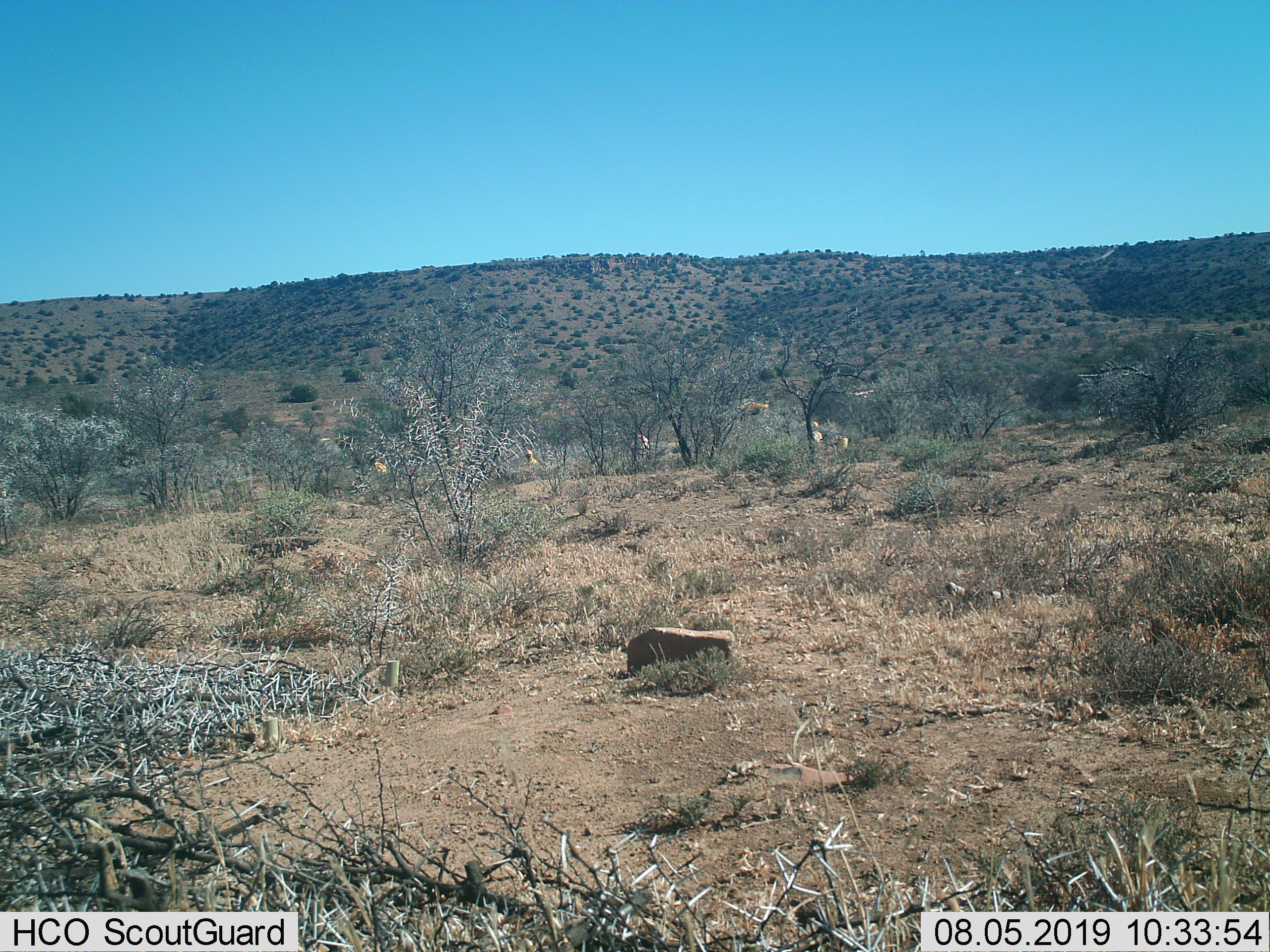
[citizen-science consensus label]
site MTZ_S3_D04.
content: unidentified animal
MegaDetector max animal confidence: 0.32